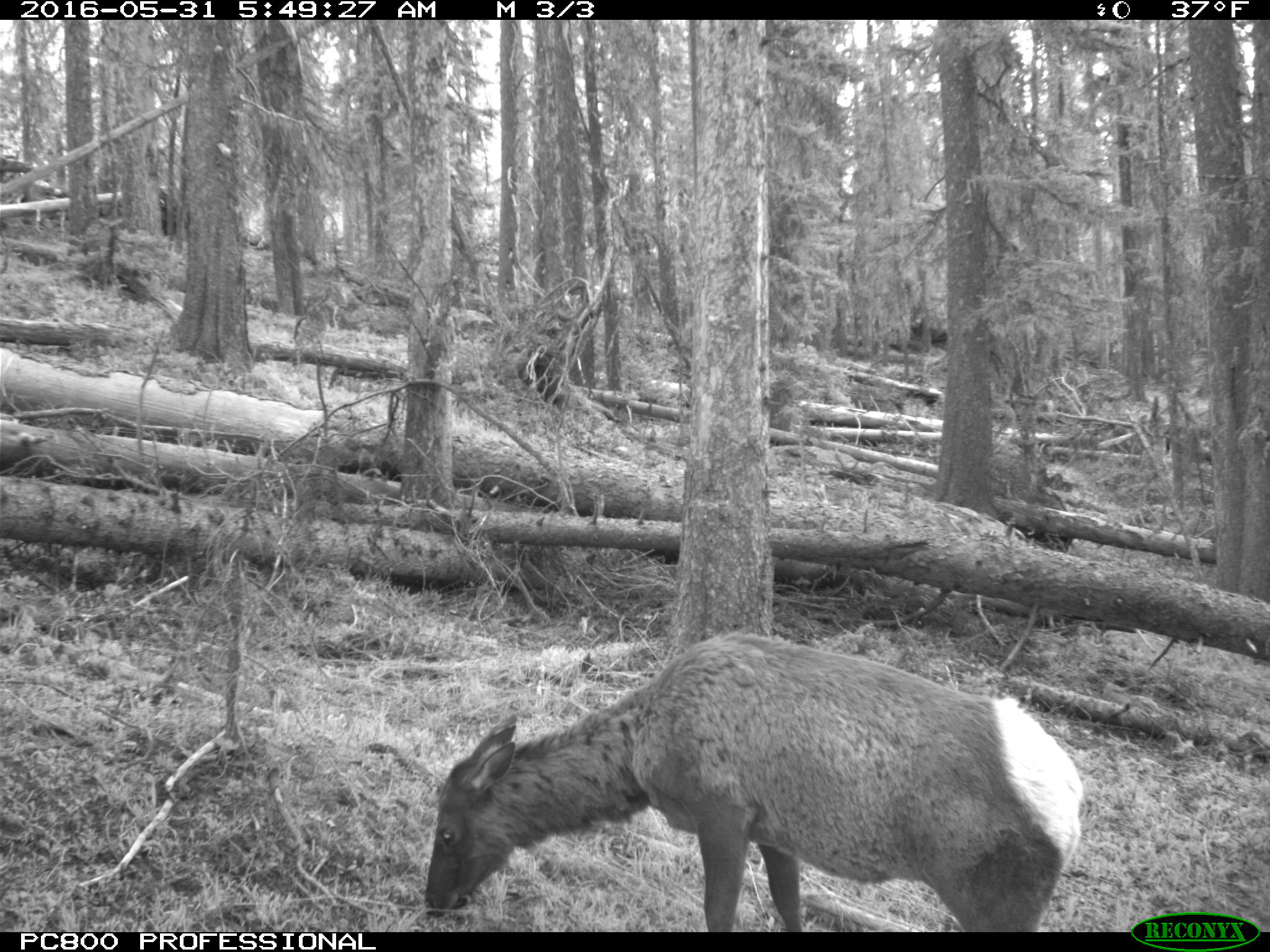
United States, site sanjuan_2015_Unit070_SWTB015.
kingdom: Animalia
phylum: Chordata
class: Mammalia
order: Artiodactyla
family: Cervidae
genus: Cervus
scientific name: Cervus elaphus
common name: red deer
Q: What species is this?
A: Cervus elaphus (red deer).